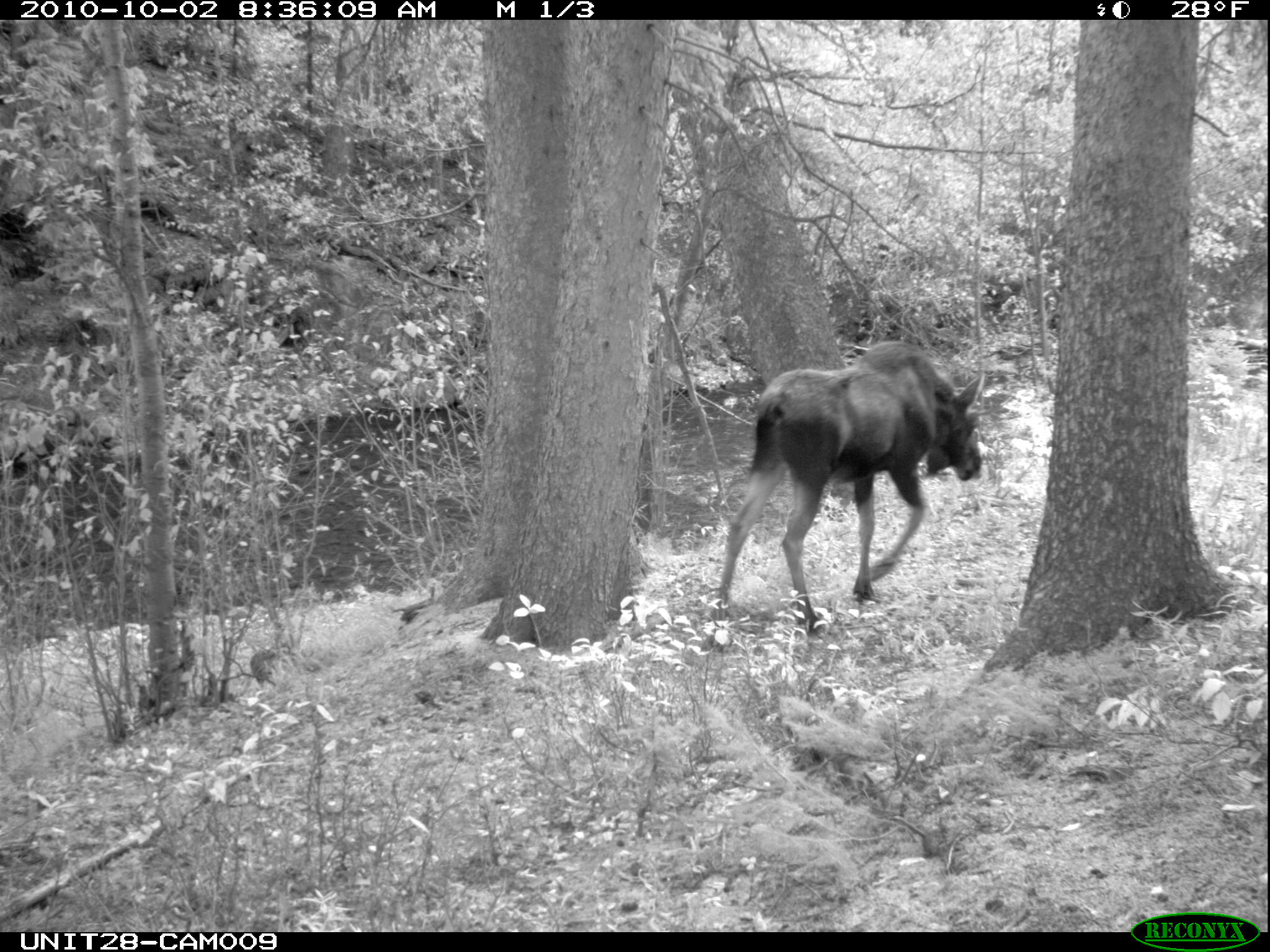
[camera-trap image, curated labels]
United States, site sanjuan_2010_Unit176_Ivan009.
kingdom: Animalia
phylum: Chordata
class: Mammalia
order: Artiodactyla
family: Cervidae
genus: Alces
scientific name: Alces alces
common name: moose